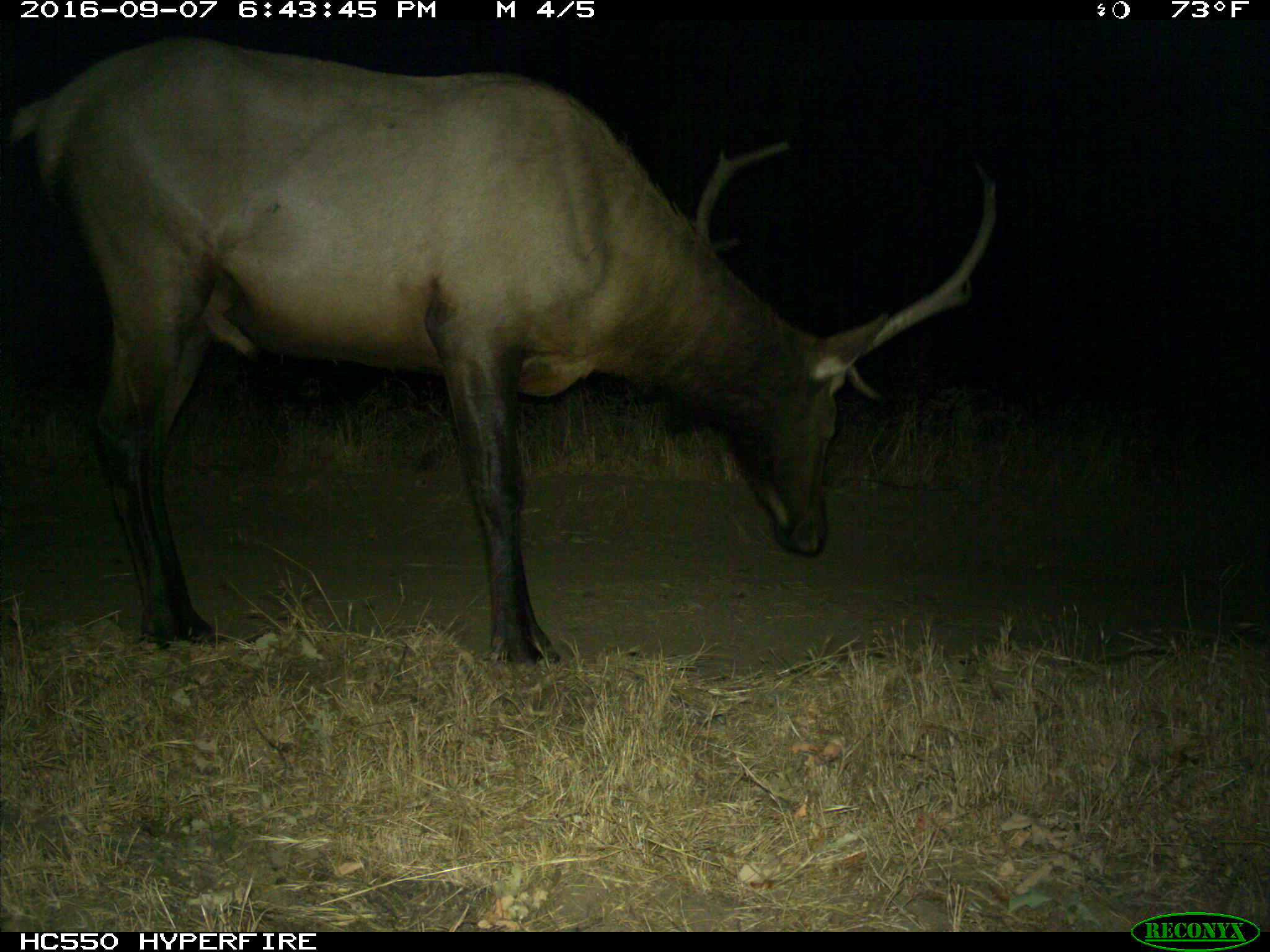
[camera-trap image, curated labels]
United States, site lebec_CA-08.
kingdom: Animalia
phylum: Chordata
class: Mammalia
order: Artiodactyla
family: Cervidae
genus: Cervus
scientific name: Cervus canadensis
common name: elk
Cervus canadensis (elk).